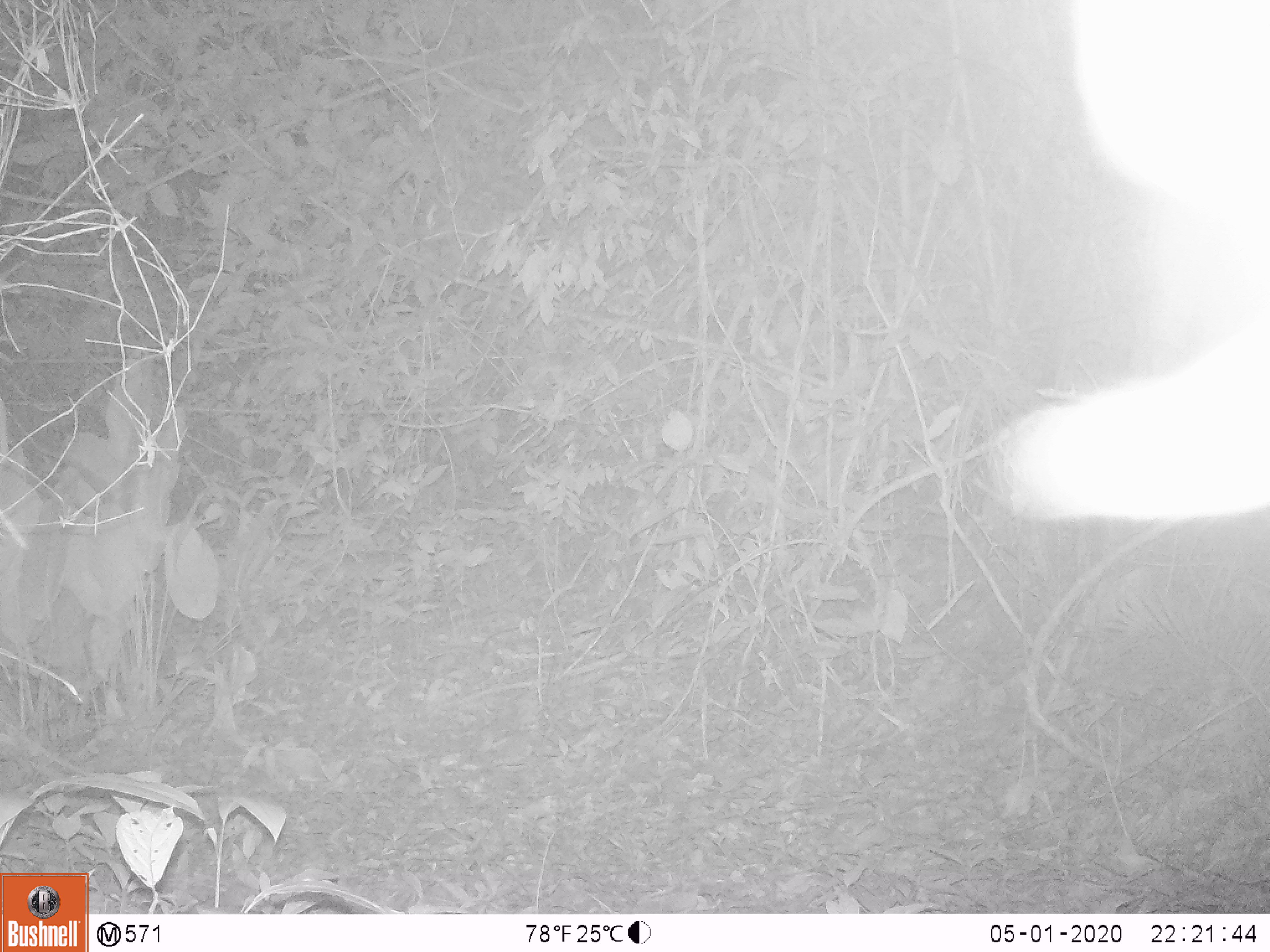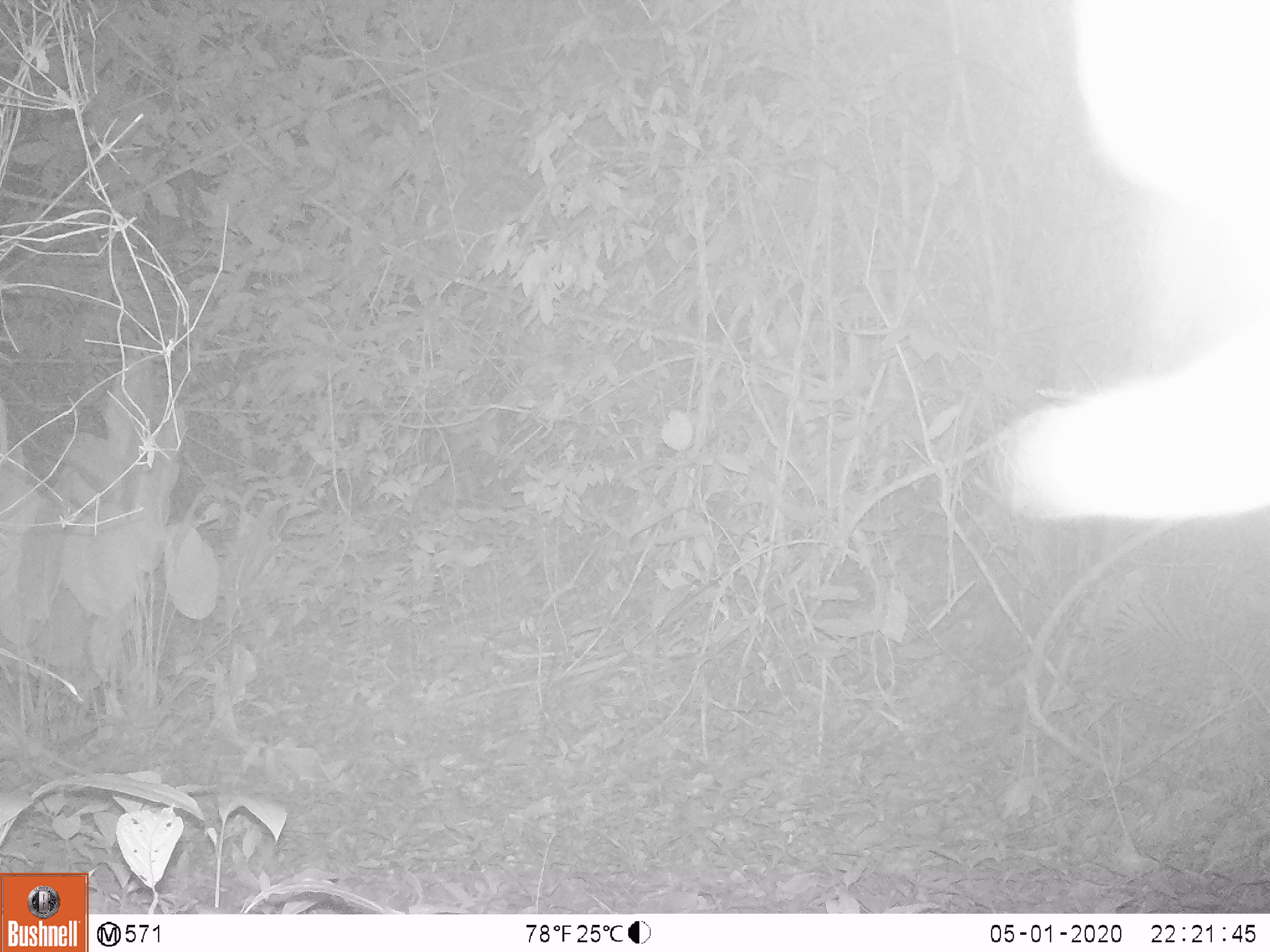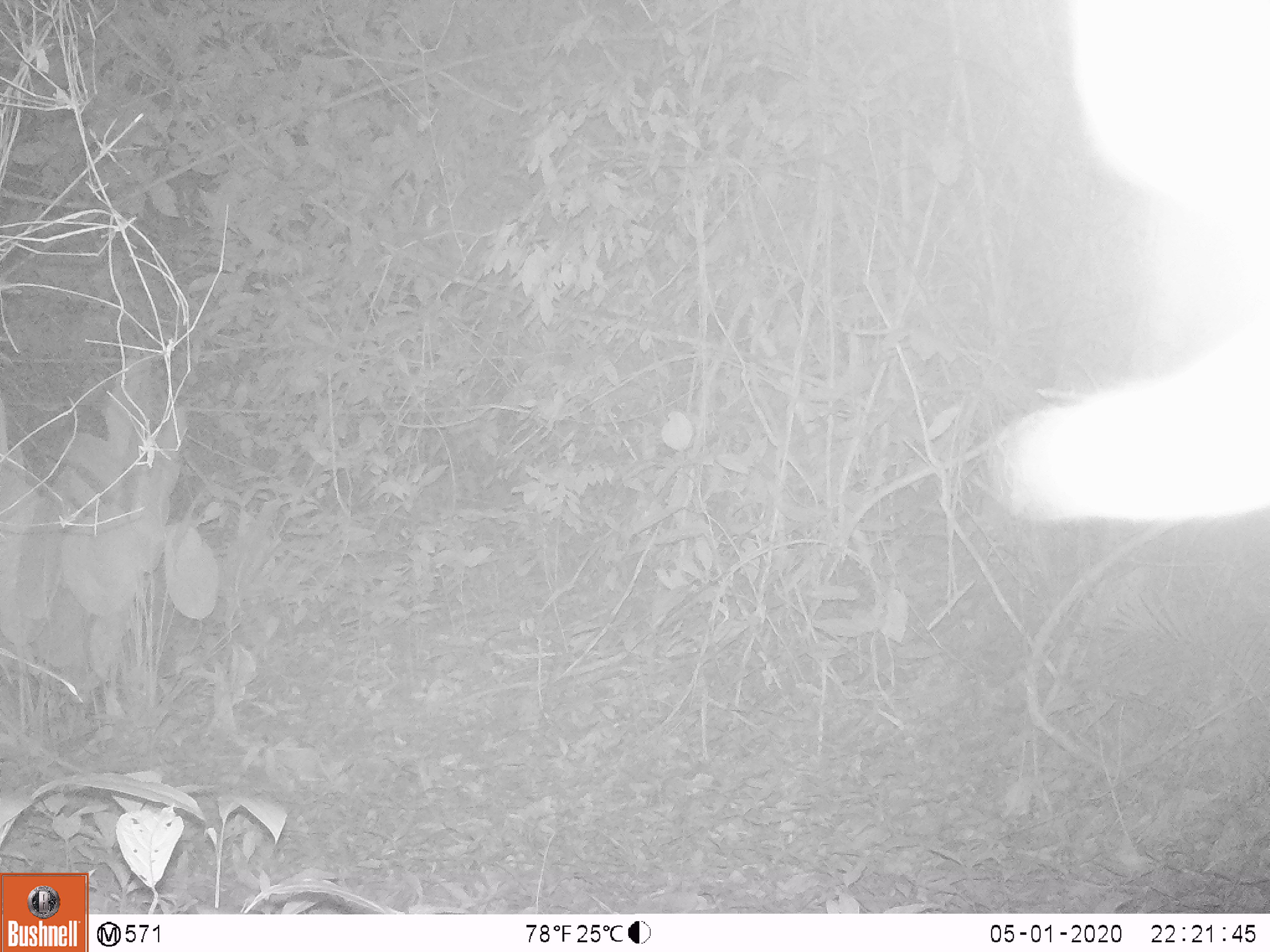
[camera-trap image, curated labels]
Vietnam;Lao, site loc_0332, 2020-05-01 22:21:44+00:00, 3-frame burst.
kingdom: Animalia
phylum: Chordata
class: Mammalia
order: Artiodactyla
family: Bovidae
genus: Capricornis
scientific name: Capricornis sumatraensis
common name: chinese serow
Chinese serow (Capricornis sumatraensis). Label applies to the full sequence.